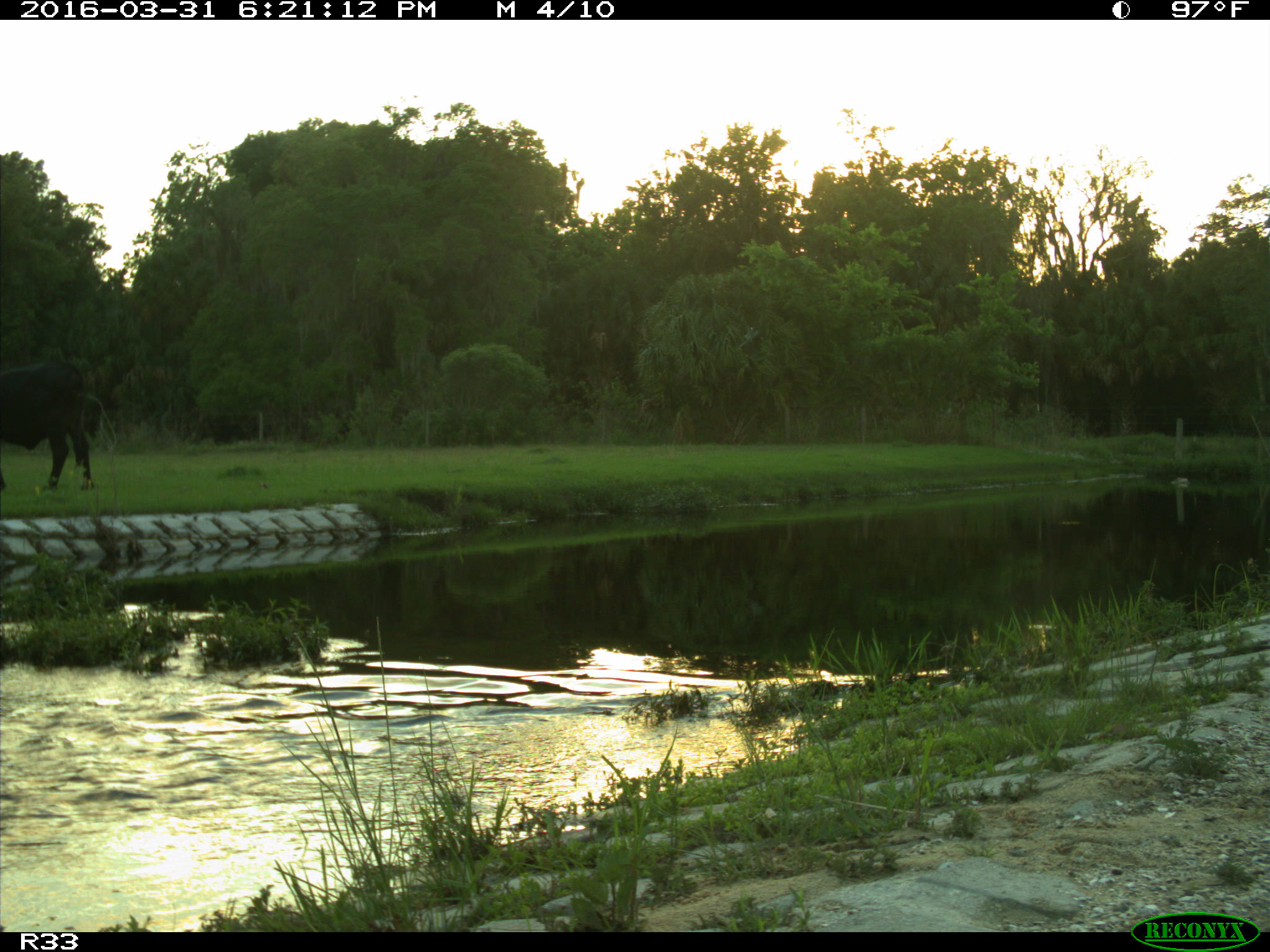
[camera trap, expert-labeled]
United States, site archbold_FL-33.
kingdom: Animalia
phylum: Chordata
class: Mammalia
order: Artiodactyla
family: Bovidae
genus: Bos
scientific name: Bos taurus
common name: domestic cow